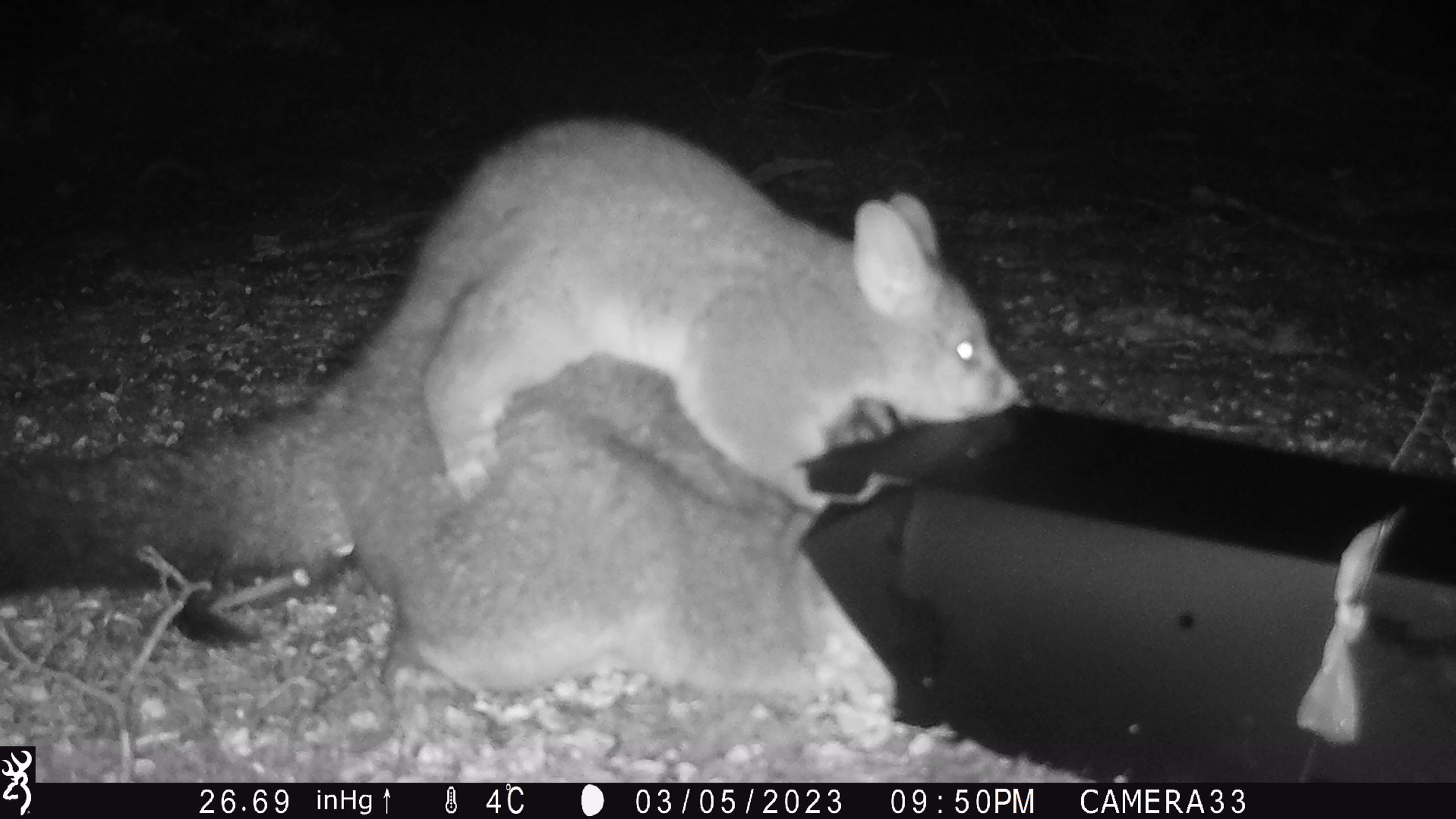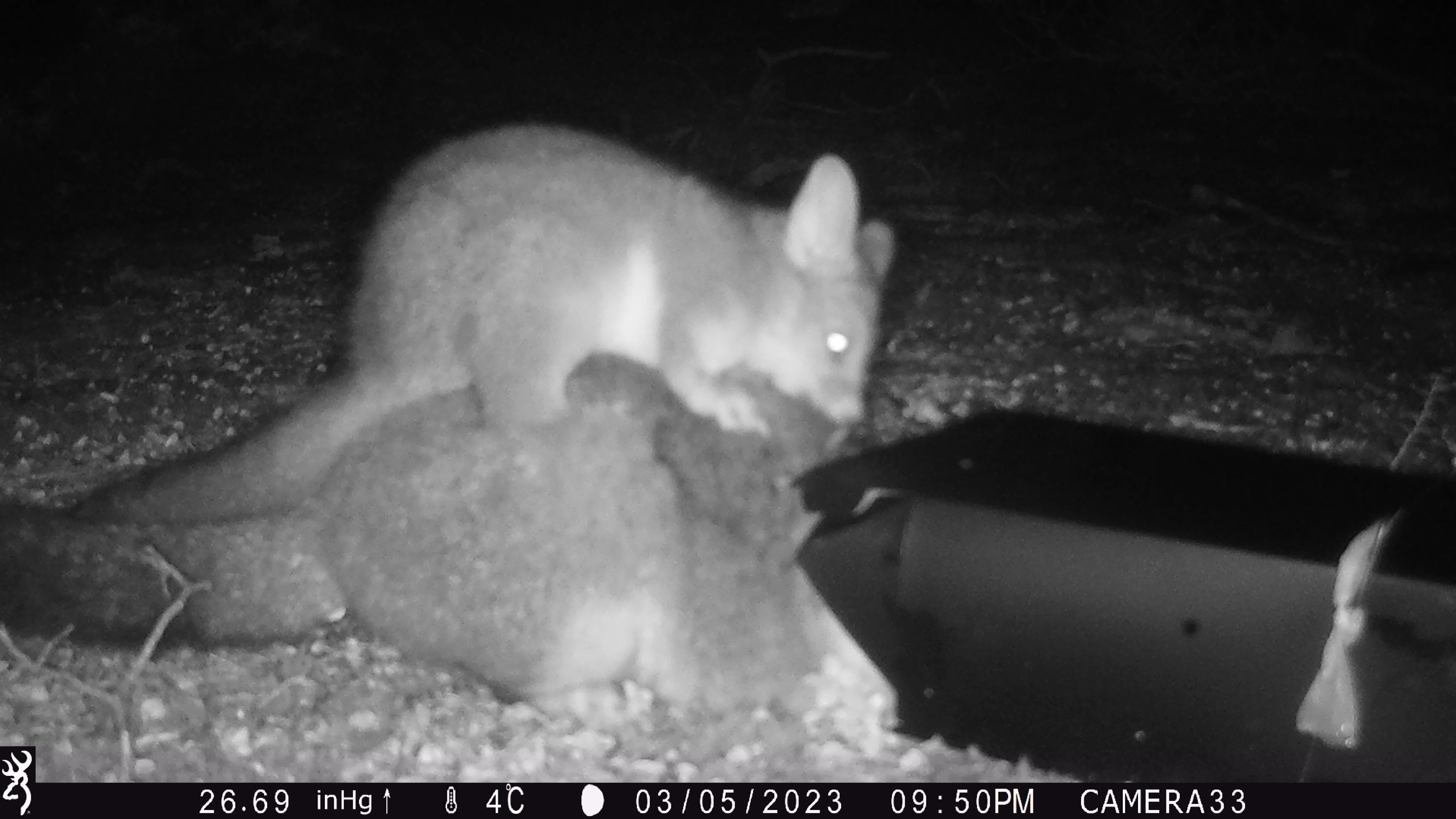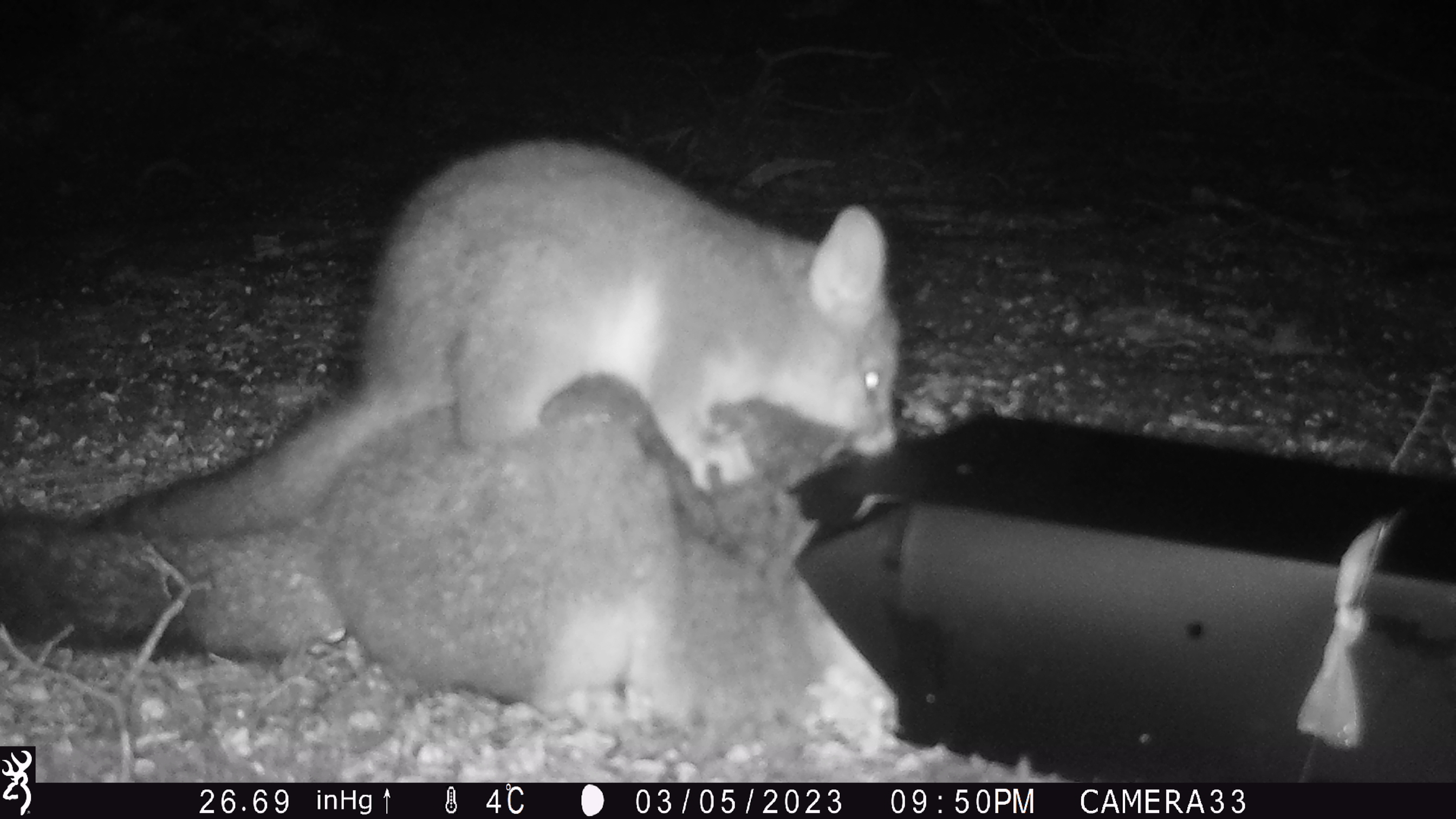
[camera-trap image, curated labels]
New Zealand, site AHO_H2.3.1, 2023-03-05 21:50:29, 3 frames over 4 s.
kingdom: Animalia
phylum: Chordata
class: Mammalia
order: Carnivora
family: Mustelidae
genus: Mustela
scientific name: Mustela erminea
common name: stoat